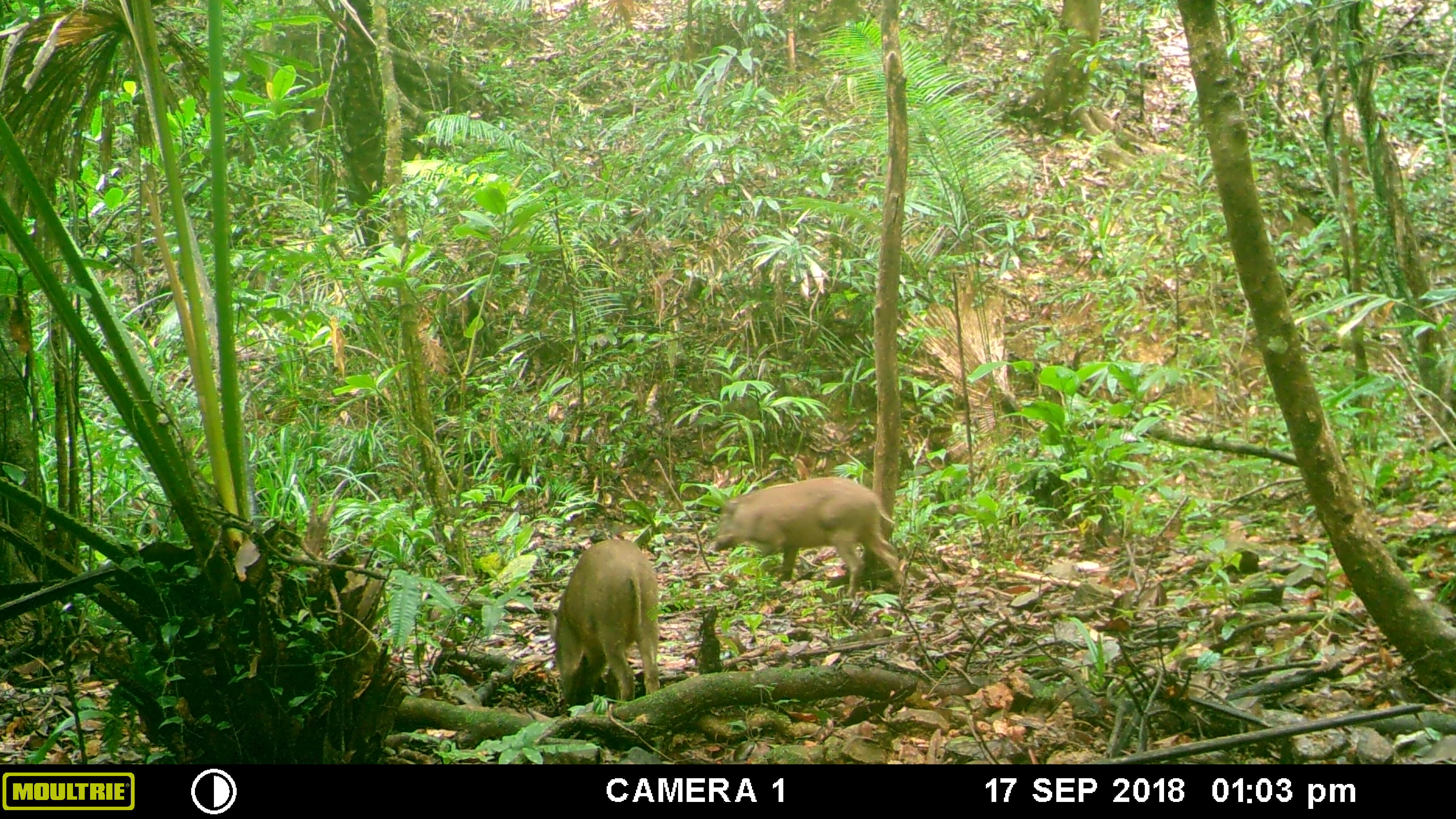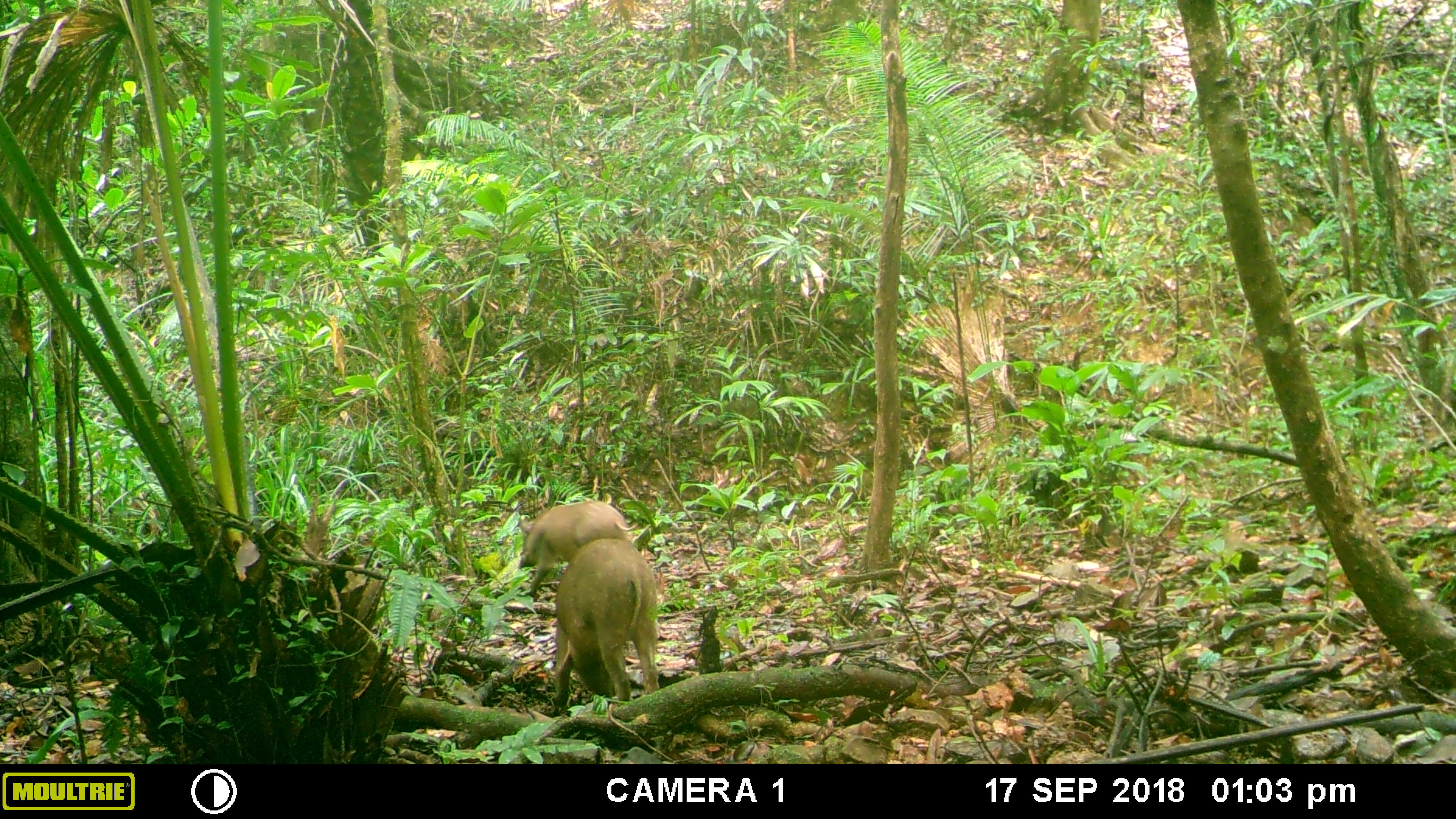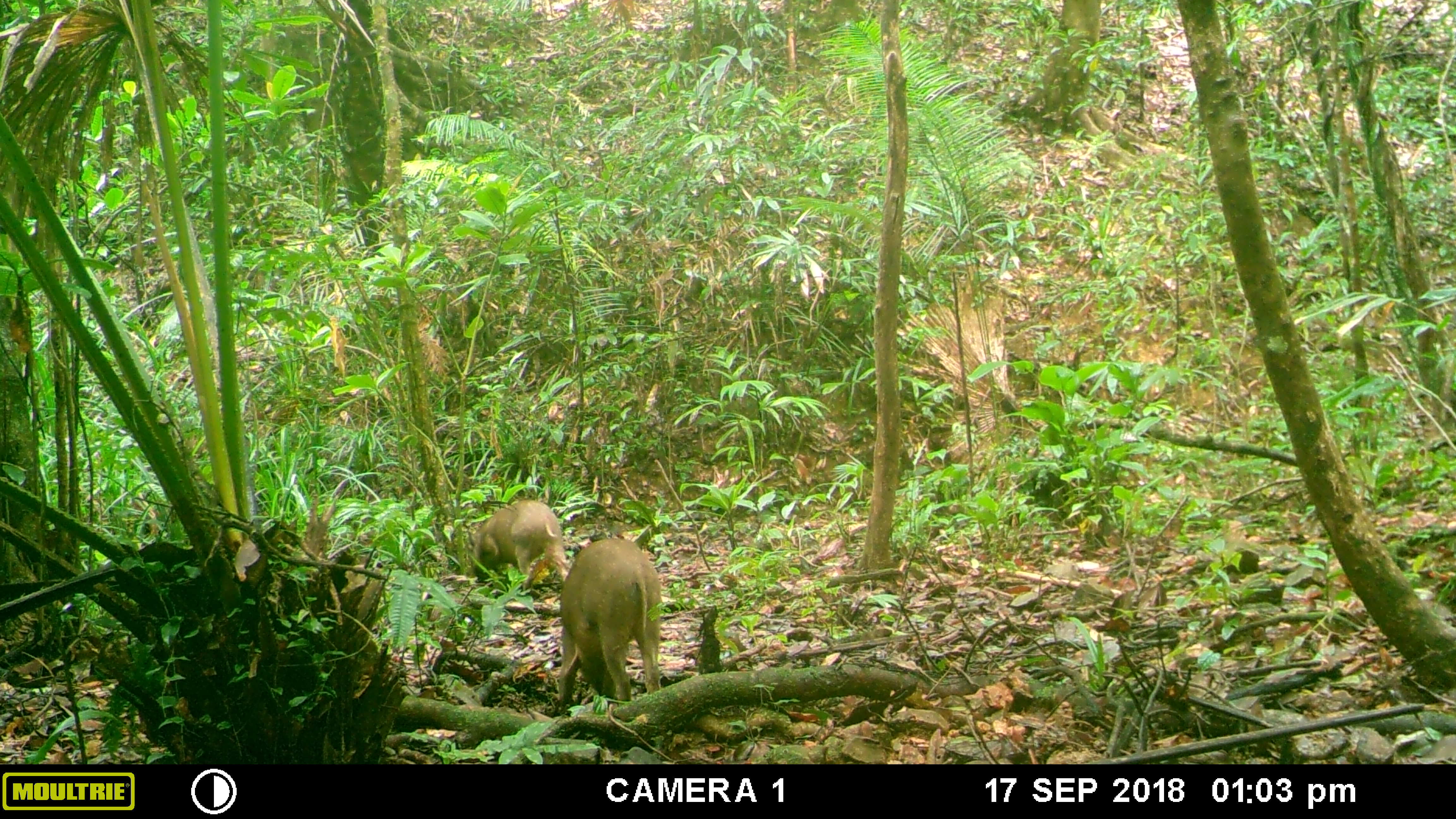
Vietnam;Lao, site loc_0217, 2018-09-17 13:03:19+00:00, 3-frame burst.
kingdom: Animalia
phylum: Chordata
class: Mammalia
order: Artiodactyla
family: Suidae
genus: Sus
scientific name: Sus scrofa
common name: eurasian wild pig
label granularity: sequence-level